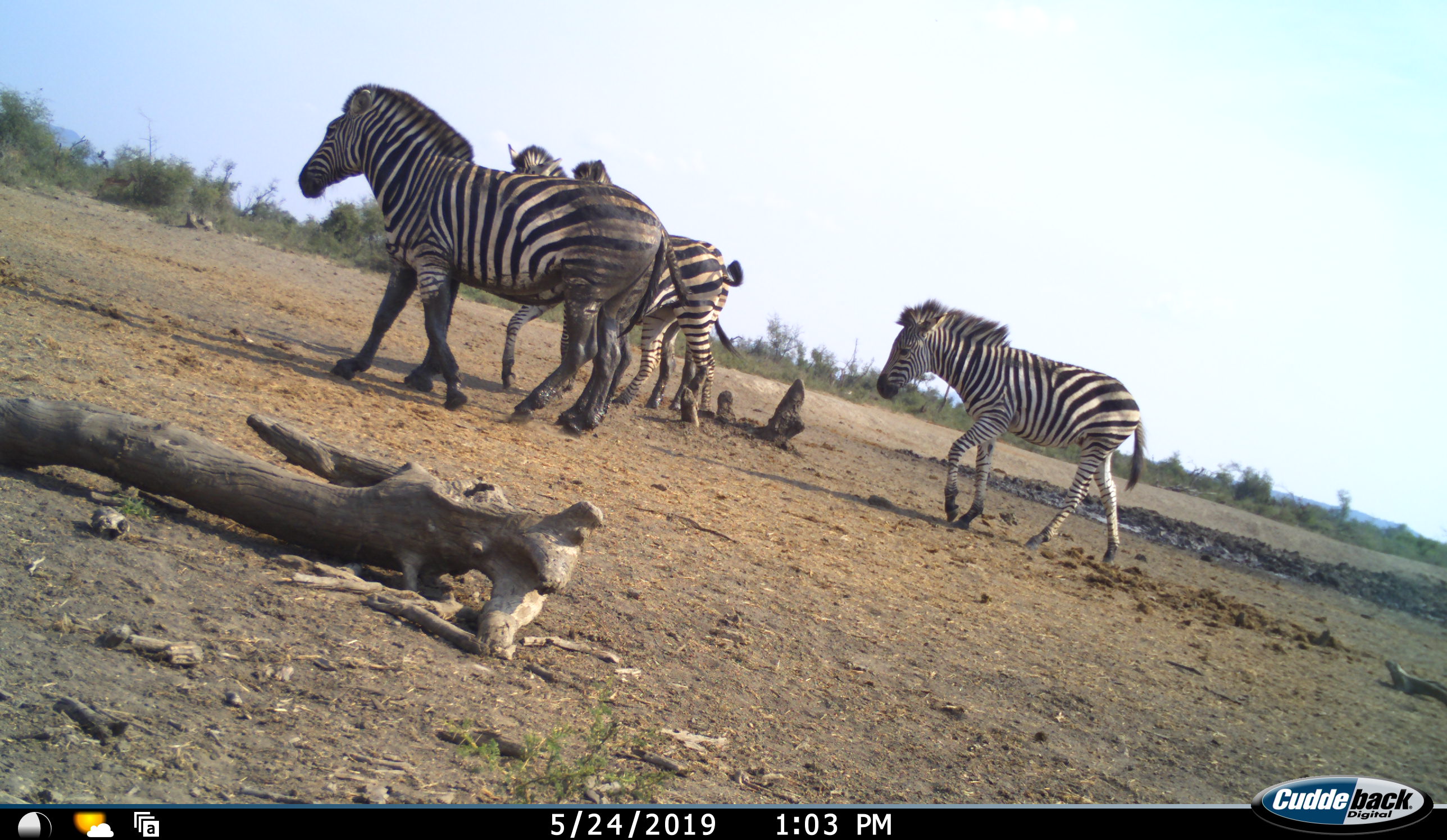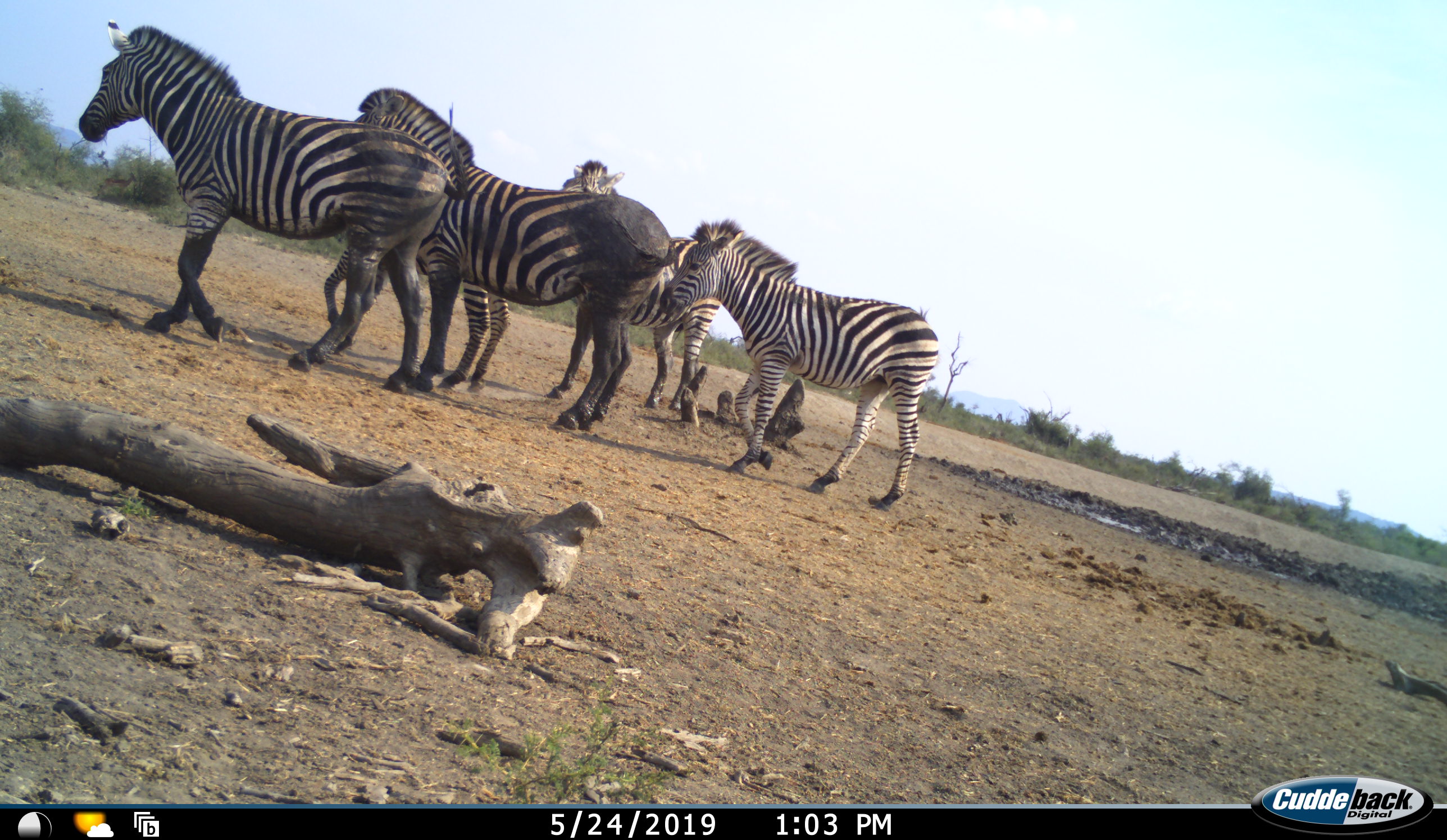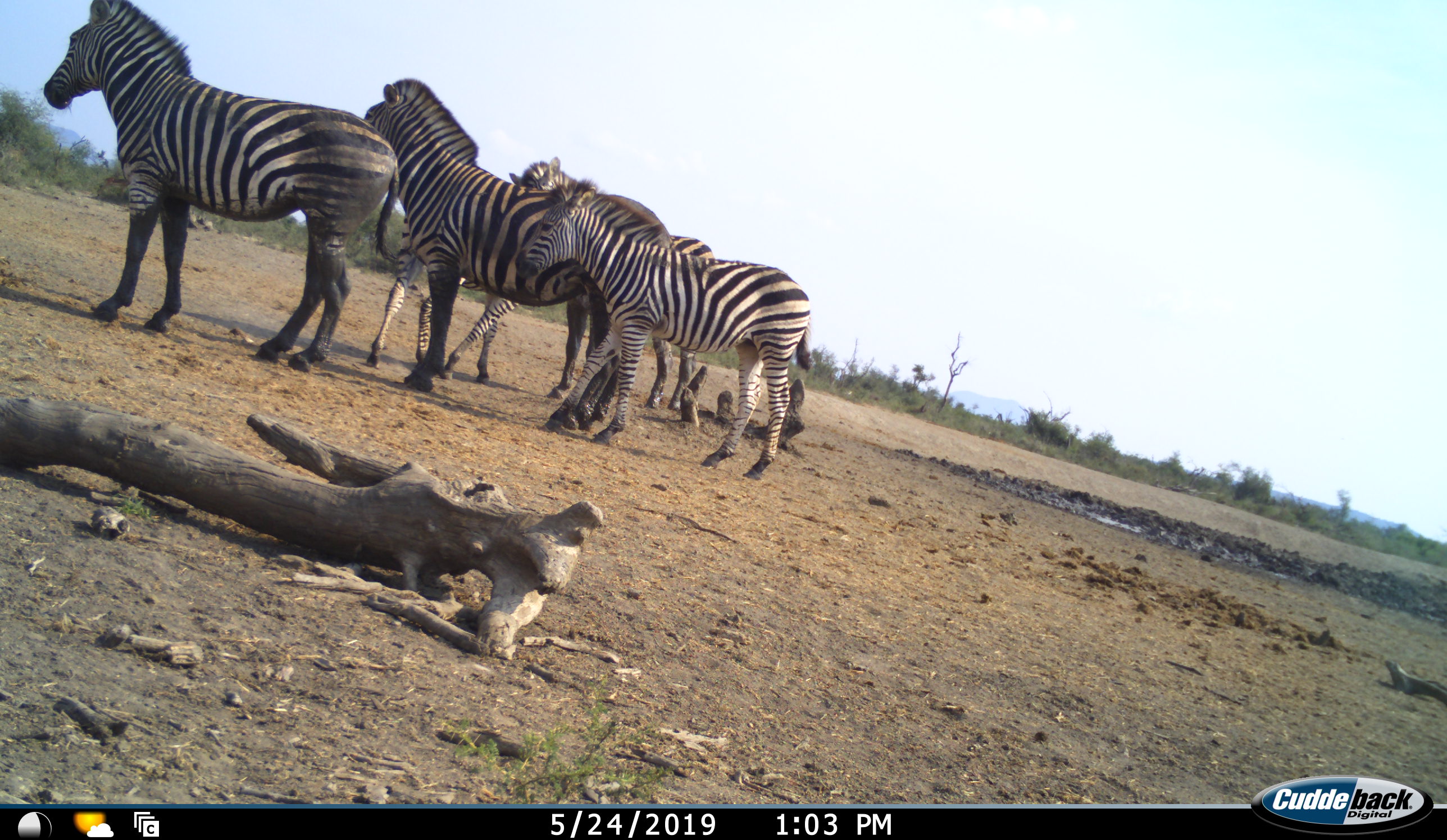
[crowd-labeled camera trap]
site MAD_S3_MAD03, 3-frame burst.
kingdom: Animalia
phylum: Chordata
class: Mammalia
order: Perissodactyla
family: Equidae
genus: Equus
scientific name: Equus quagga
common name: plains zebra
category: zebraplains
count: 5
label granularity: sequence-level